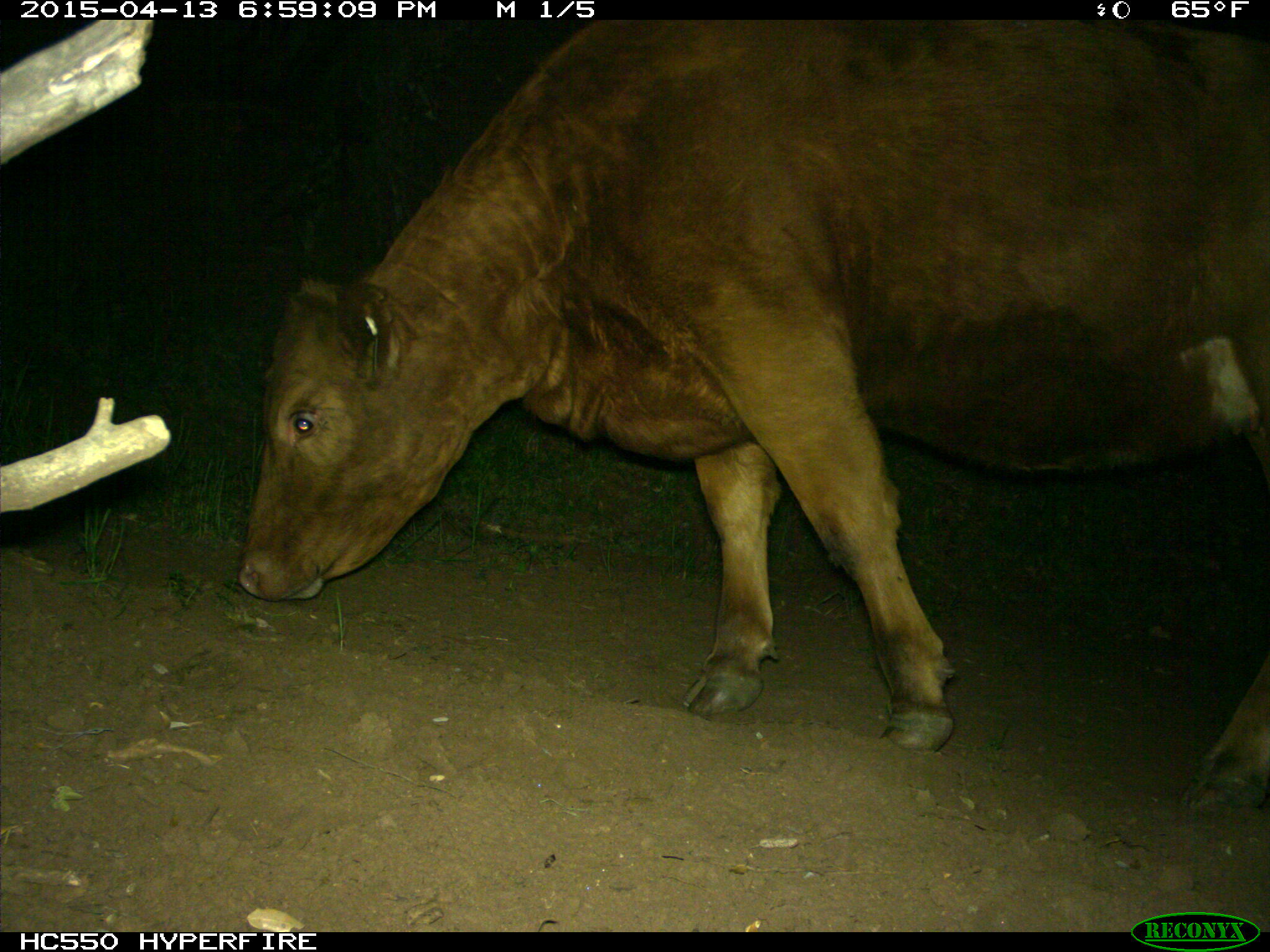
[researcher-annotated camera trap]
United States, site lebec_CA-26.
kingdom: Animalia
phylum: Chordata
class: Mammalia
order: Artiodactyla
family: Bovidae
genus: Bos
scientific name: Bos taurus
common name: domestic cow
Bos taurus (domestic cow).